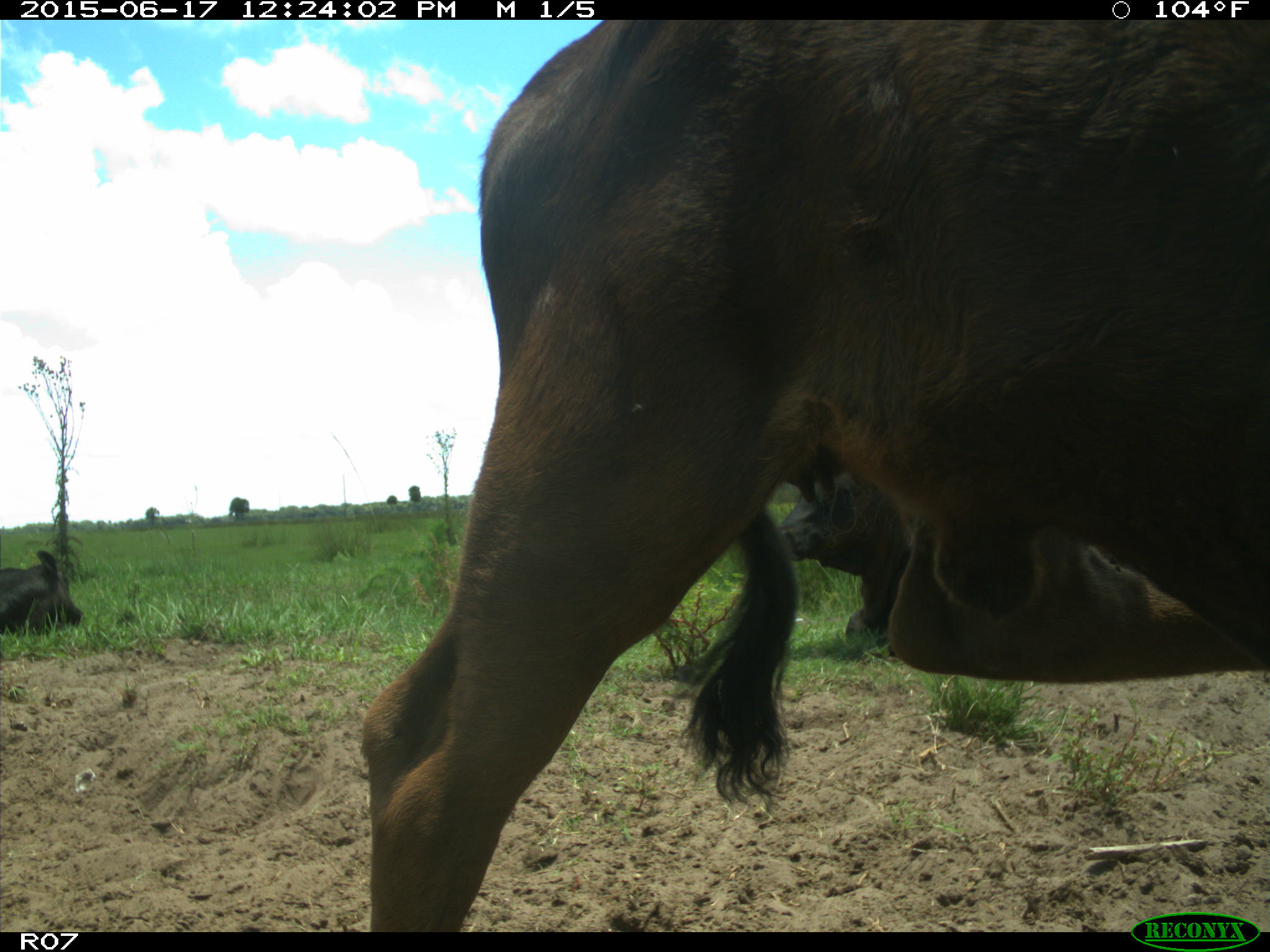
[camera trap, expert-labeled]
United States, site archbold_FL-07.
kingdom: Animalia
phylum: Chordata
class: Mammalia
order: Artiodactyla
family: Bovidae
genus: Bos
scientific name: Bos taurus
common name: domestic cow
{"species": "Bos taurus (domestic cow)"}